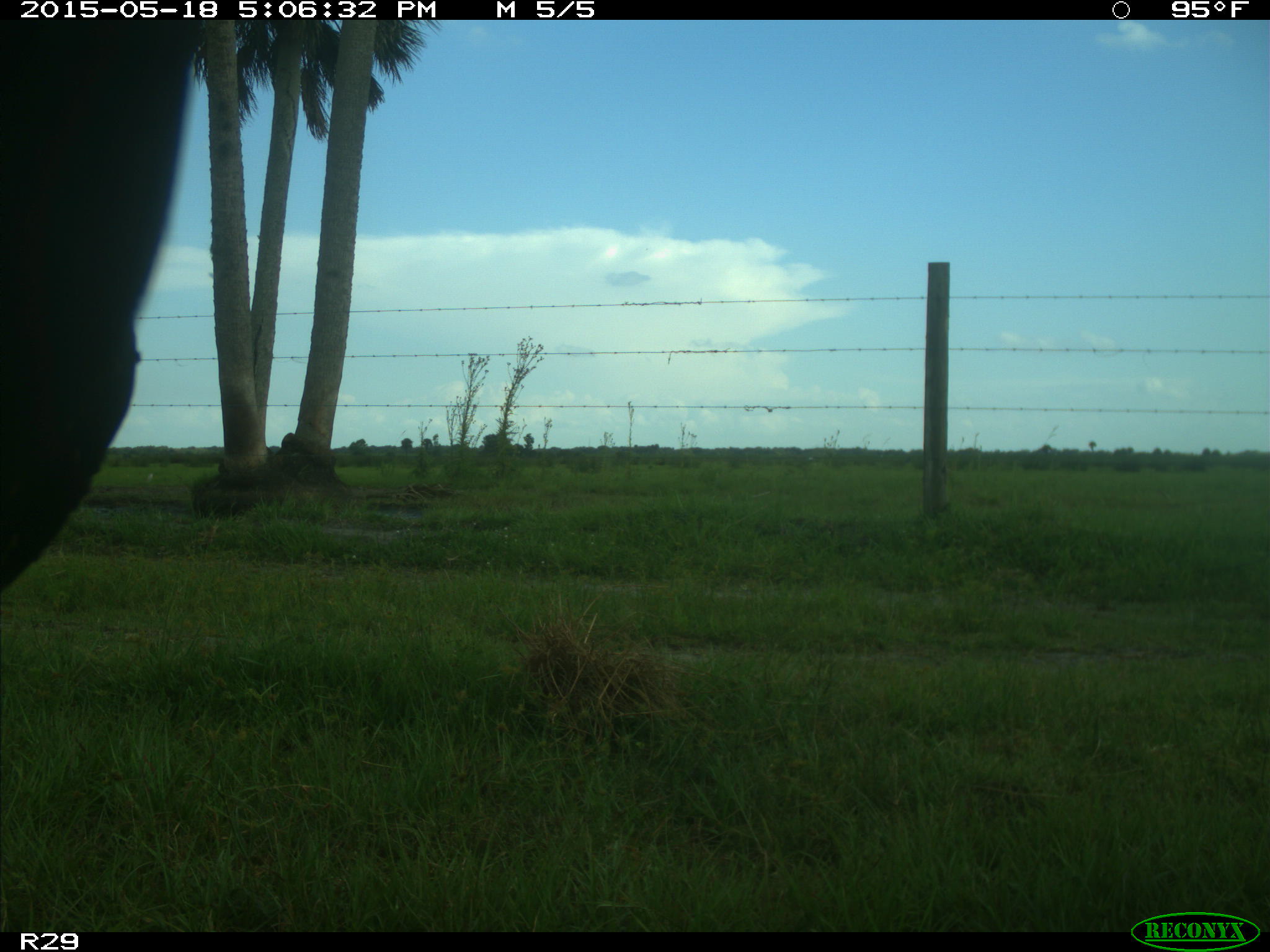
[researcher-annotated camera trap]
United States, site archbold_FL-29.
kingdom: Animalia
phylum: Chordata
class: Mammalia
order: Artiodactyla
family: Bovidae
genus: Bos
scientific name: Bos taurus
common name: domestic cow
Bos taurus (domestic cow).